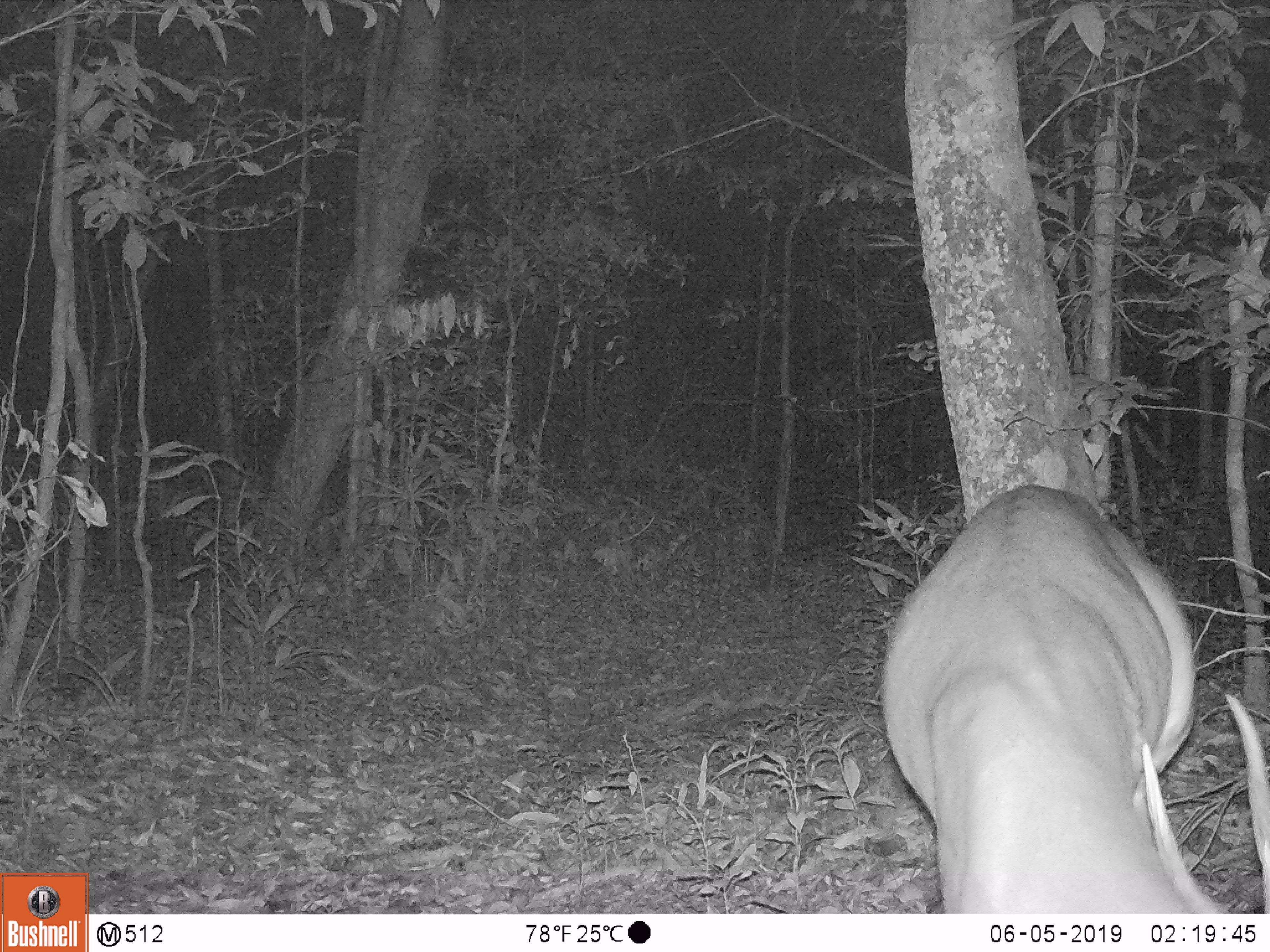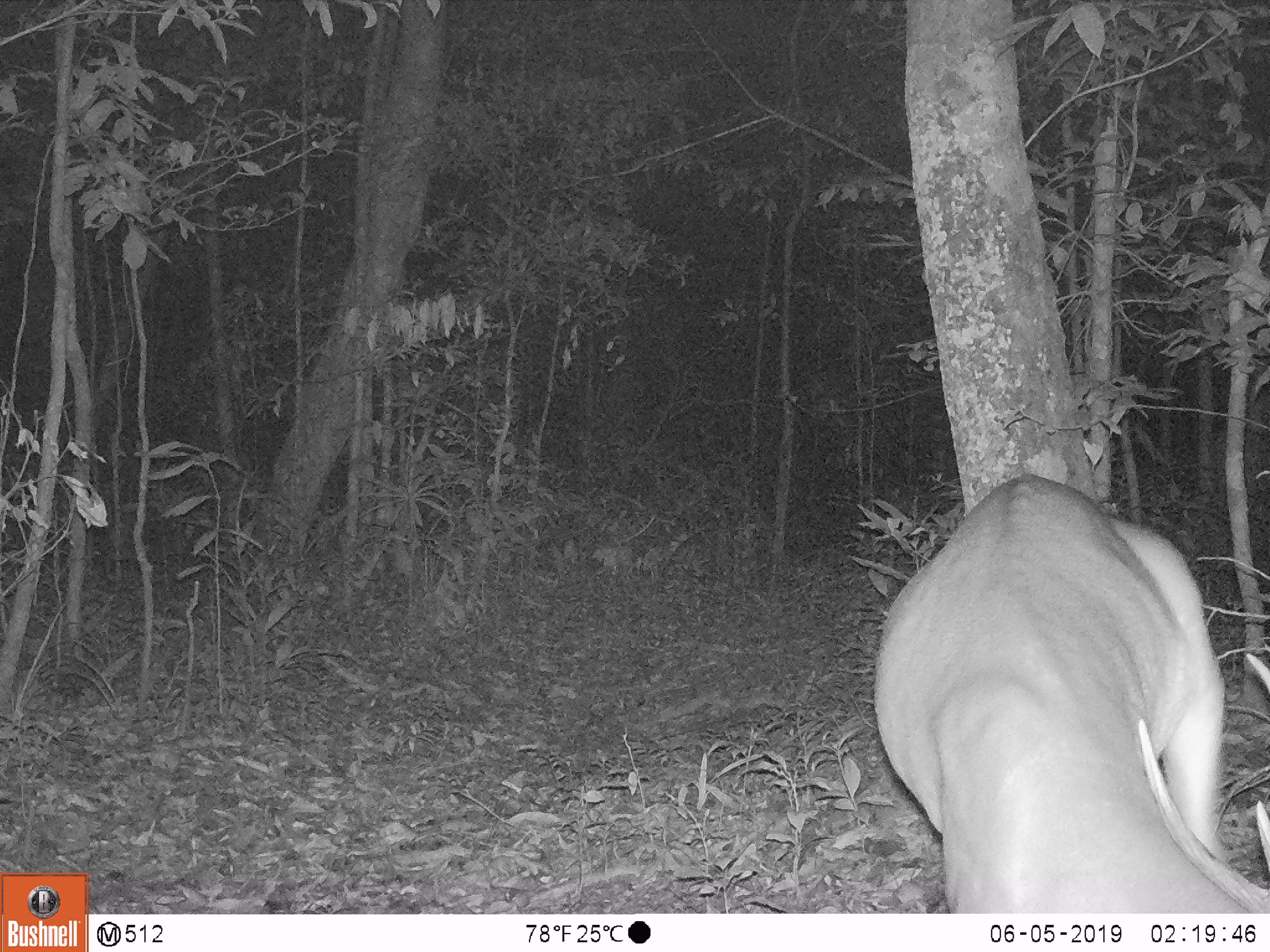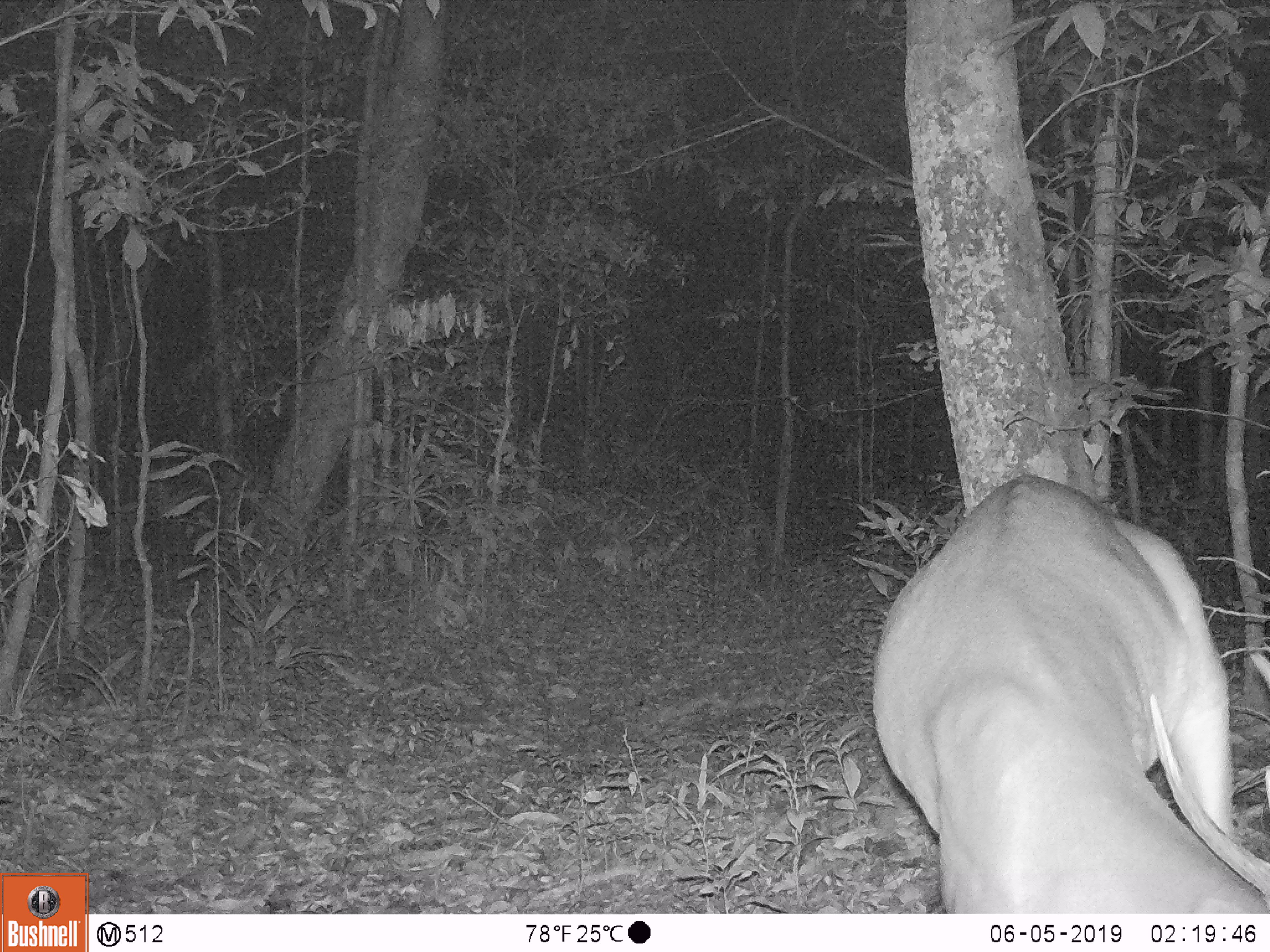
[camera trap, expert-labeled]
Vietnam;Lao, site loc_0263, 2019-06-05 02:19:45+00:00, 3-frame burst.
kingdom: Animalia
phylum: Chordata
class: Mammalia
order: Artiodactyla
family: Cervidae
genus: Muntiacus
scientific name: Muntiacus vuquangensis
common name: large-antlered muntjac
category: large antlered muntjac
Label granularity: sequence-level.